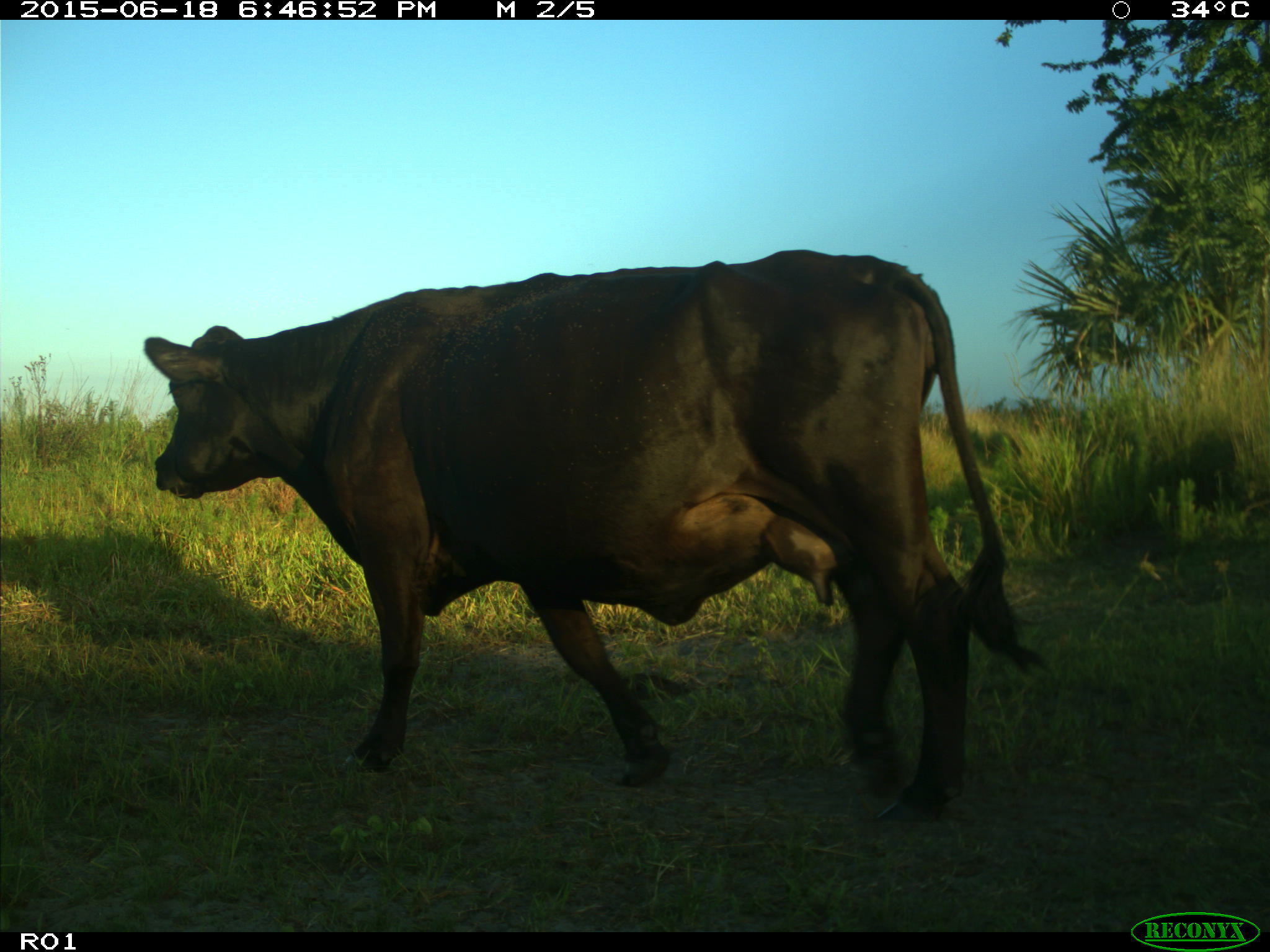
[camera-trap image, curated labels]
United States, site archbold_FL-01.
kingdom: Animalia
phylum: Chordata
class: Mammalia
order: Artiodactyla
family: Bovidae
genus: Bos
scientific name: Bos taurus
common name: domestic cow